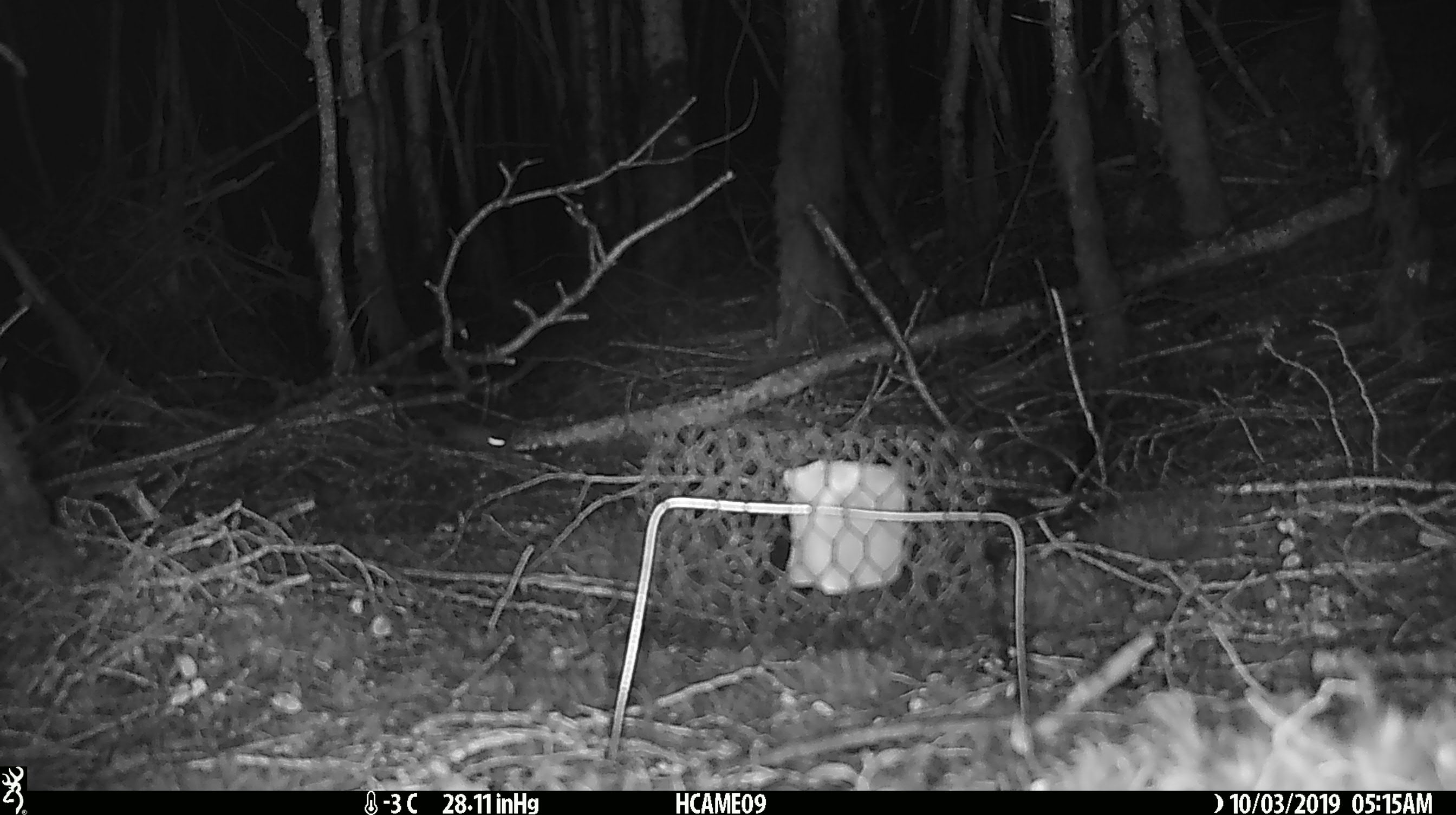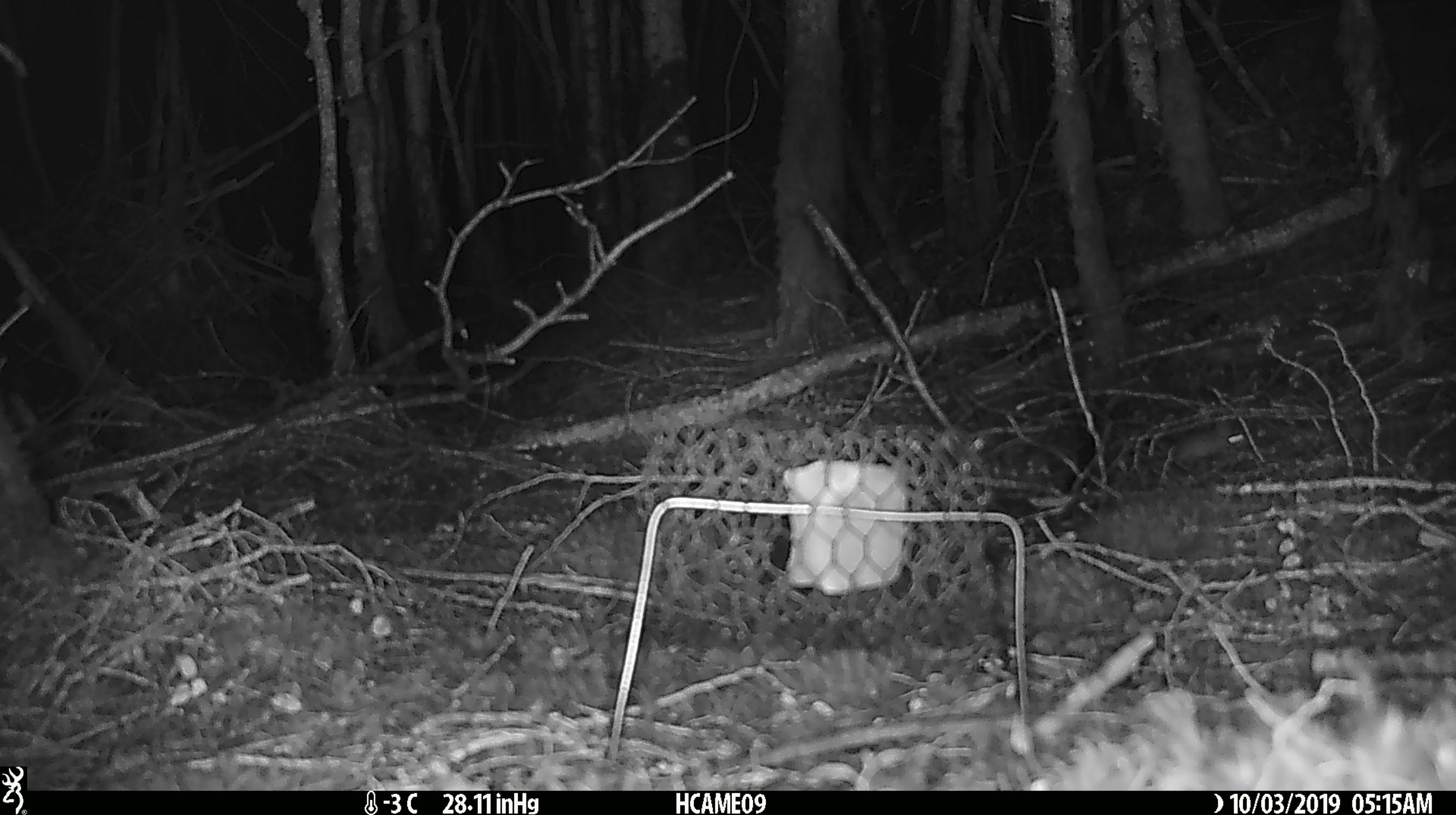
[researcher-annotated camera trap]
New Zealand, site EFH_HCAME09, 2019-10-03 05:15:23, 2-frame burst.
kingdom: Animalia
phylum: Chordata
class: Mammalia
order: Rodentia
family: Muridae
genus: Mus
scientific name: Mus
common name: mouse